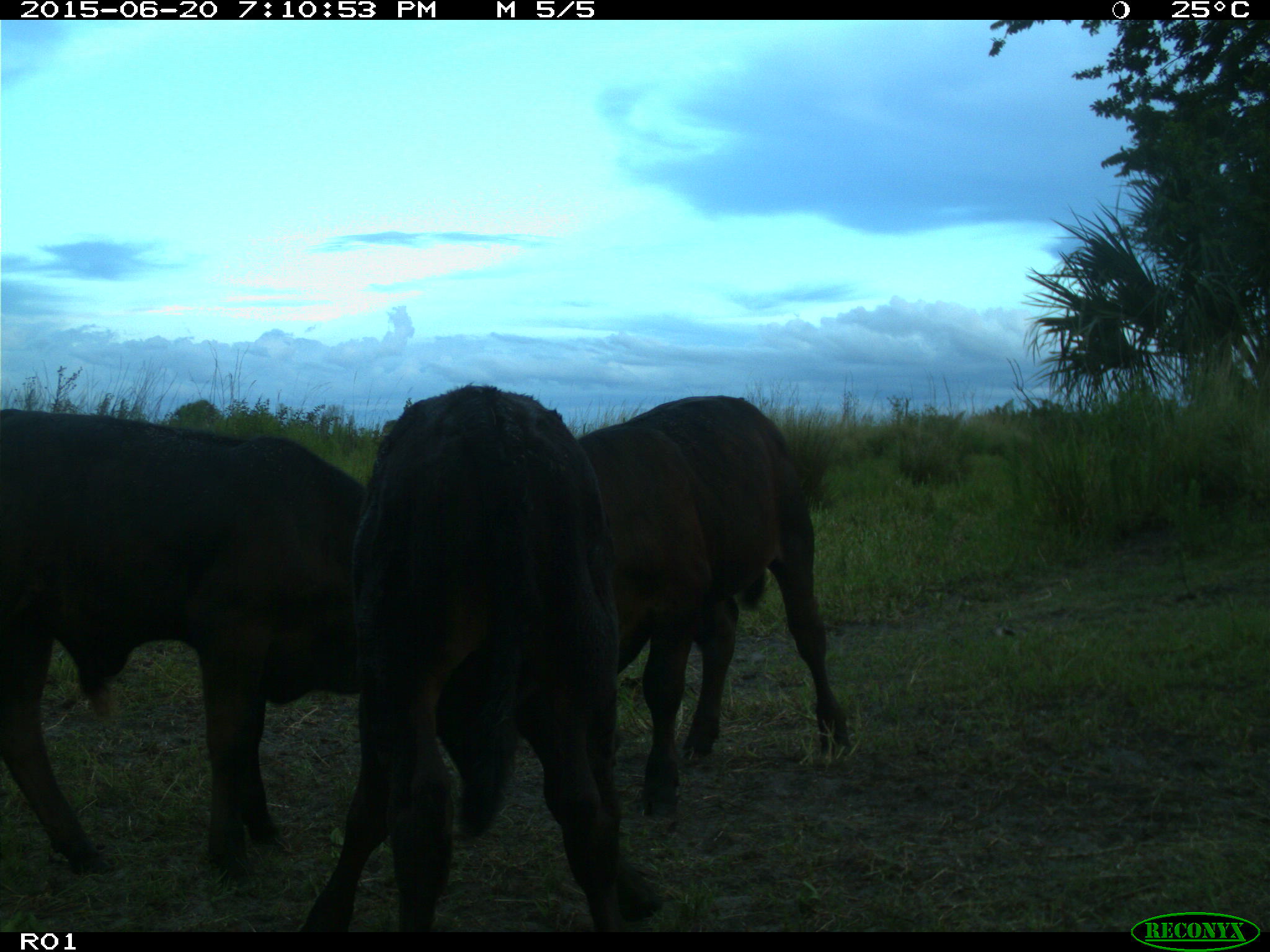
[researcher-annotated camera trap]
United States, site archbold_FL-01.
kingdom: Animalia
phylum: Chordata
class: Mammalia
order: Artiodactyla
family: Bovidae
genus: Bos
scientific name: Bos taurus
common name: domestic cow